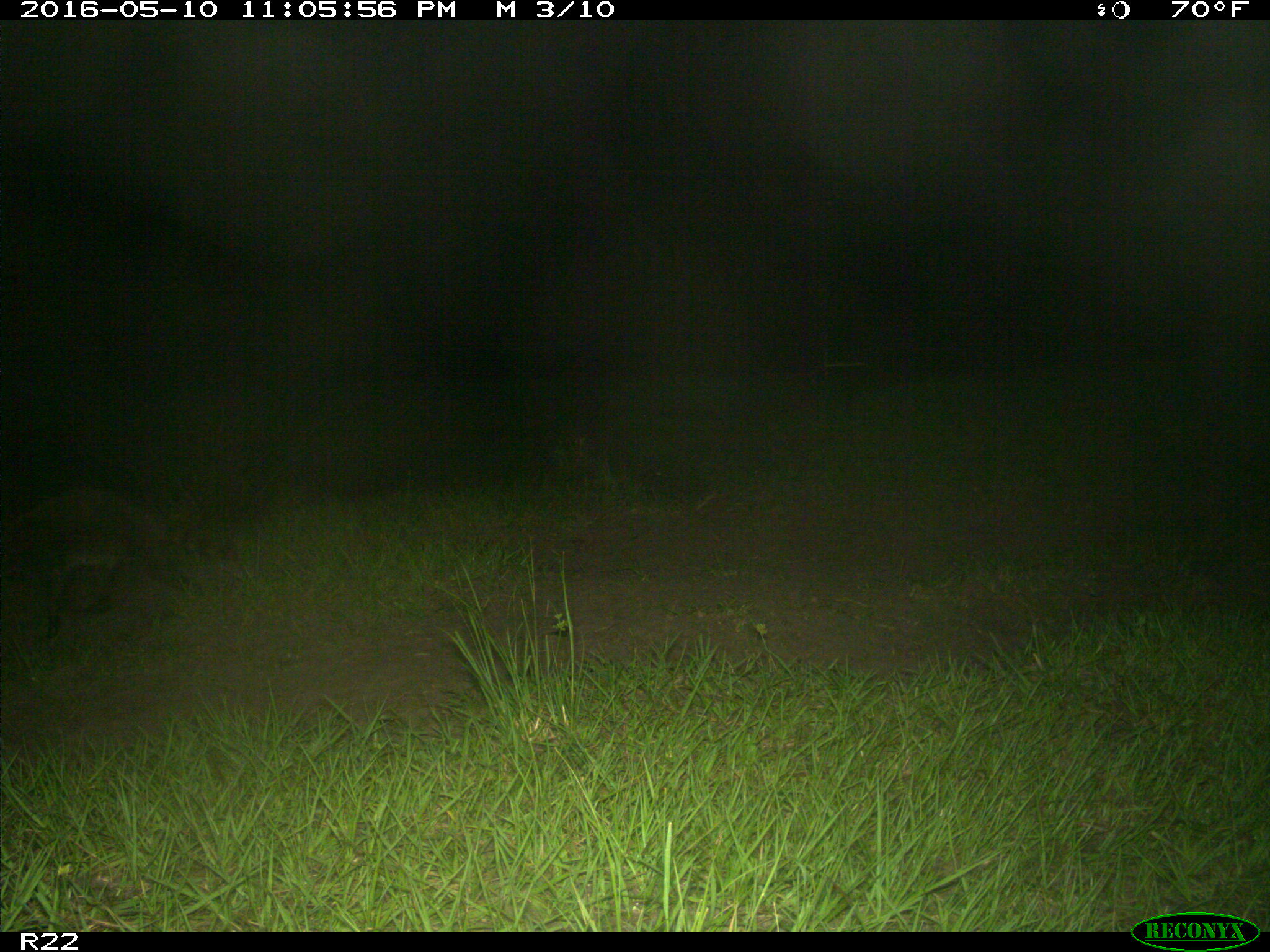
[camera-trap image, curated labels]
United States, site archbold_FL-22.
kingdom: Animalia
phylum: Chordata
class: Mammalia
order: Artiodactyla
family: Suidae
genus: Sus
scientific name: Sus scrofa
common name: wild boar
Sus scrofa (wild boar).